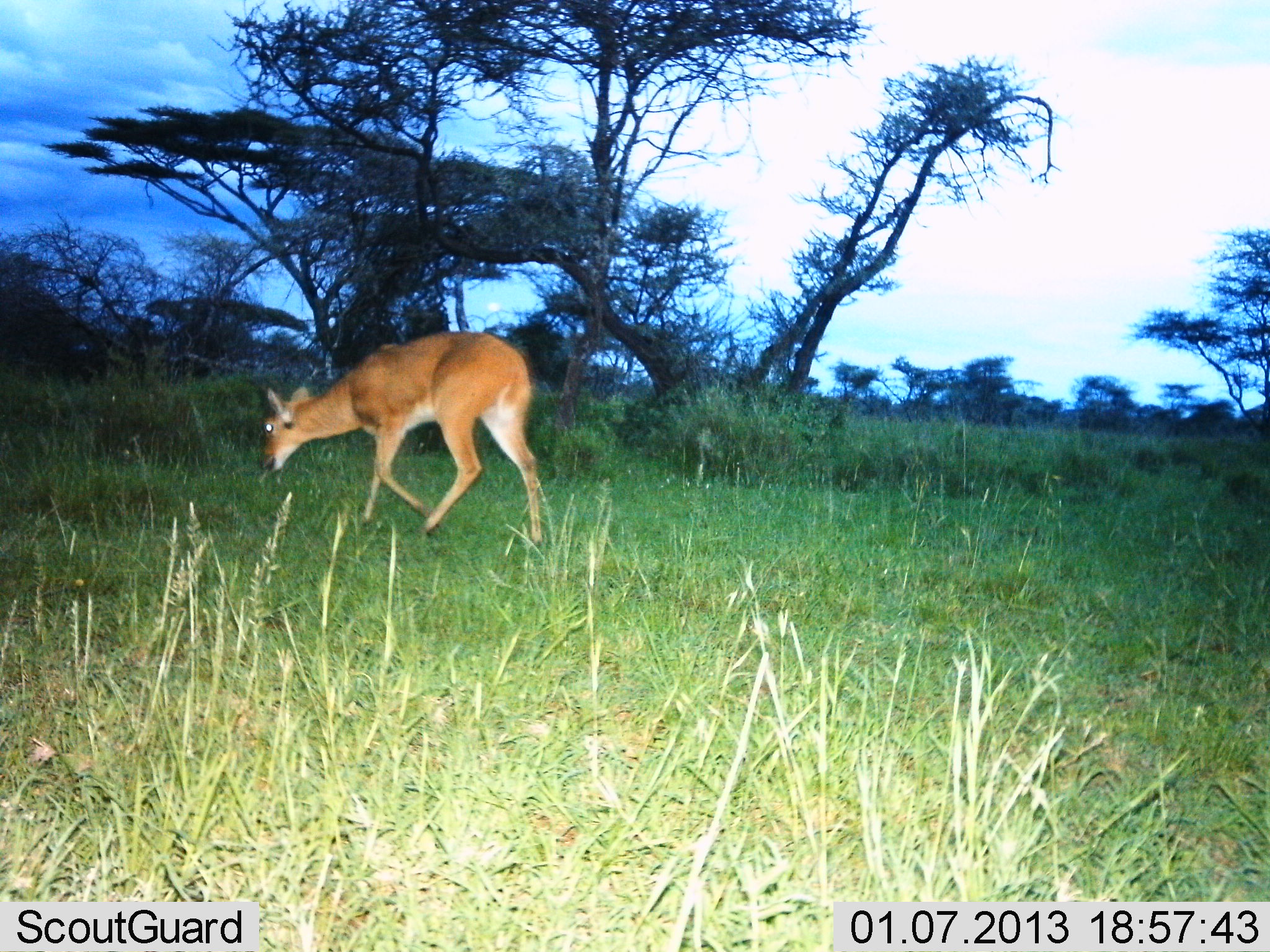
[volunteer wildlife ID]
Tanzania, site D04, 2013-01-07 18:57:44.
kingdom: Animalia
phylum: Chordata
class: Mammalia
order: Artiodactyla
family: Bovidae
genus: Redunca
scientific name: Redunca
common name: reedbuck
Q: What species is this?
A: Reedbuck (Redunca).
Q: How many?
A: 1.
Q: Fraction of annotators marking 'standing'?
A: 6%.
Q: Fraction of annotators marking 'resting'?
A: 0%.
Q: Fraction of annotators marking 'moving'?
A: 75%.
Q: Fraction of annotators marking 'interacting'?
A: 0%.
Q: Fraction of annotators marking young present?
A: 0%.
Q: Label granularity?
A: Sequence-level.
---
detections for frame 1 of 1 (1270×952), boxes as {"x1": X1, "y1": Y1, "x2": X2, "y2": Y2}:
animal: {"x1": 257, "y1": 330, "x2": 542, "y2": 544}